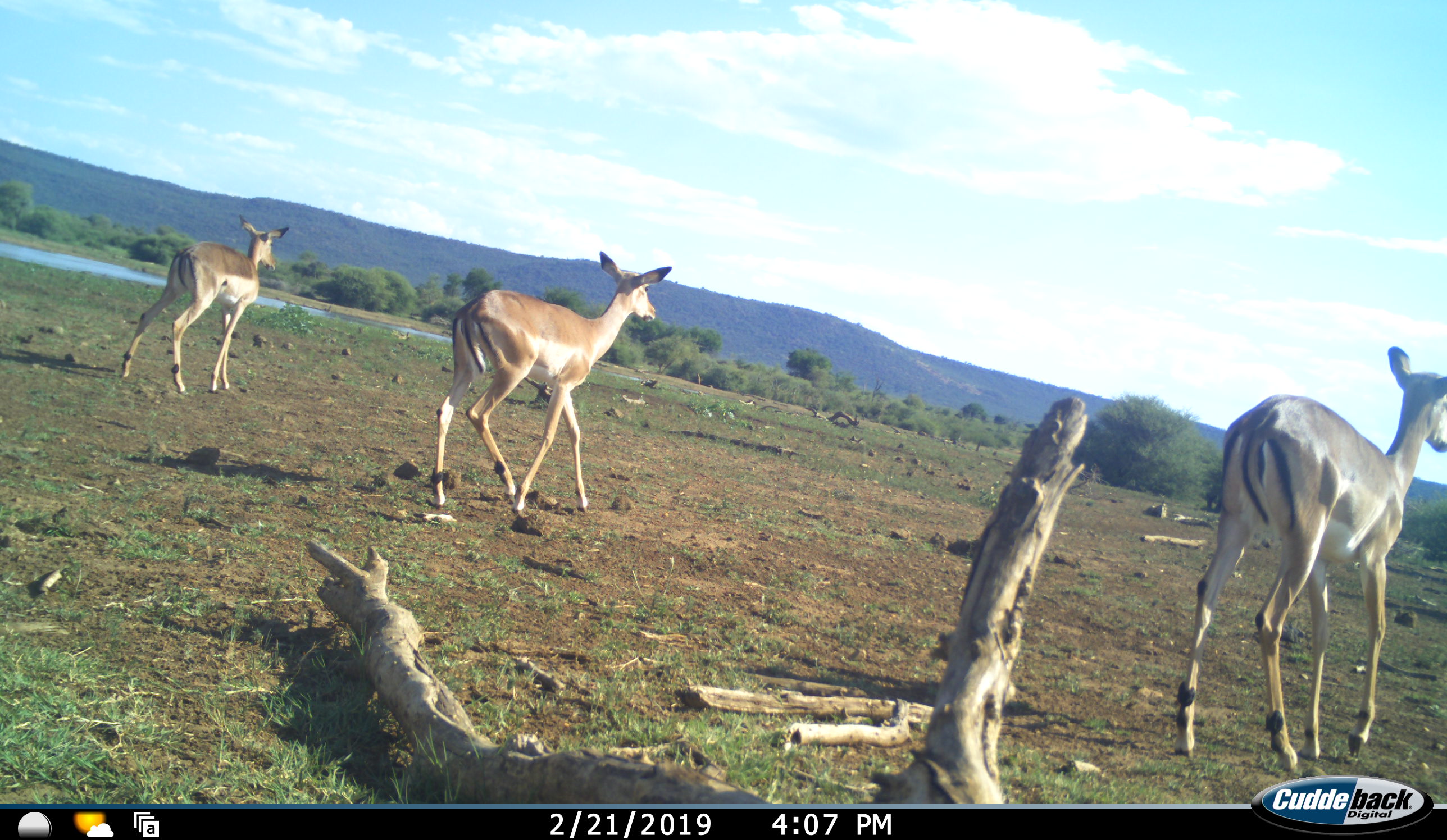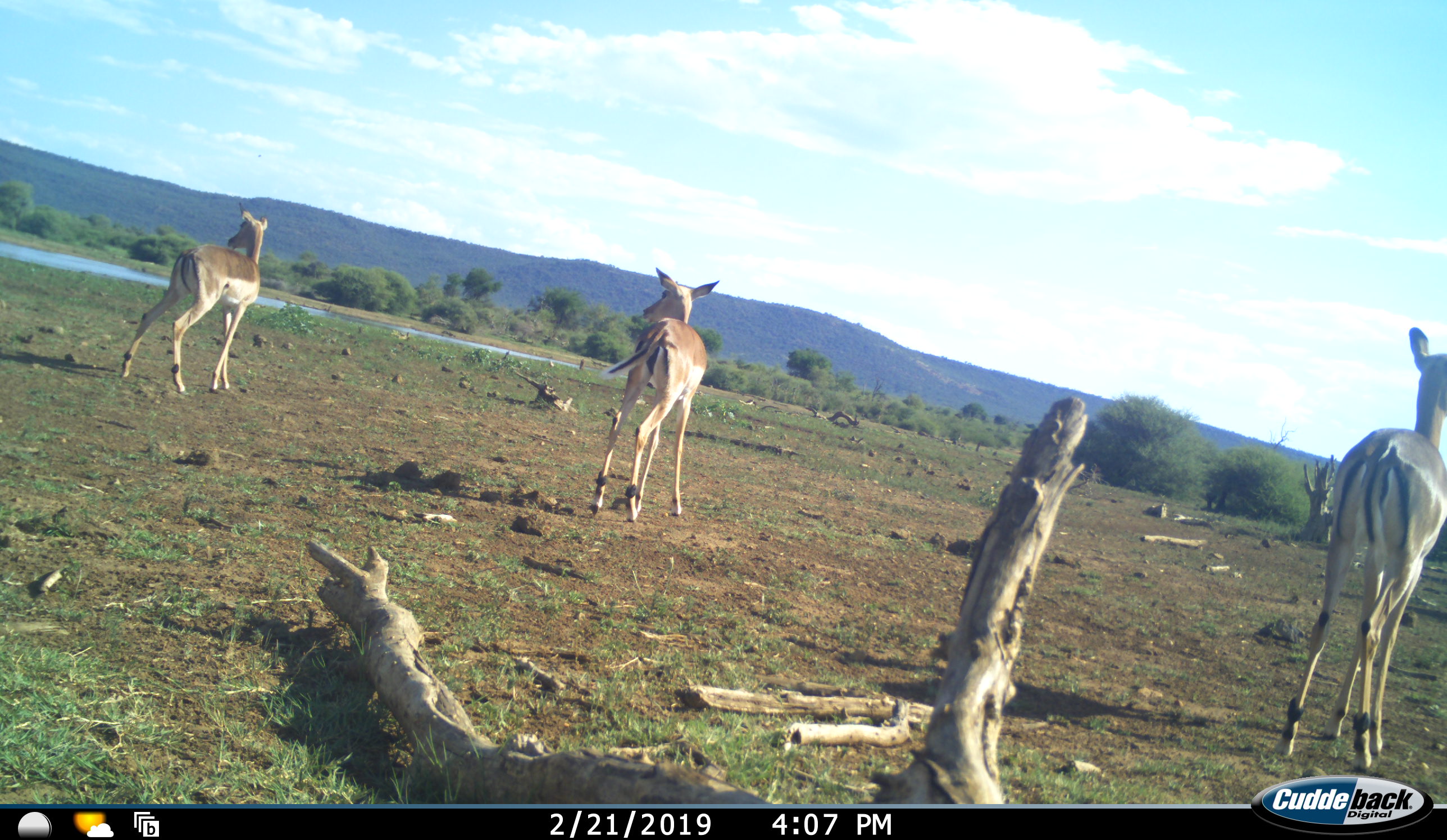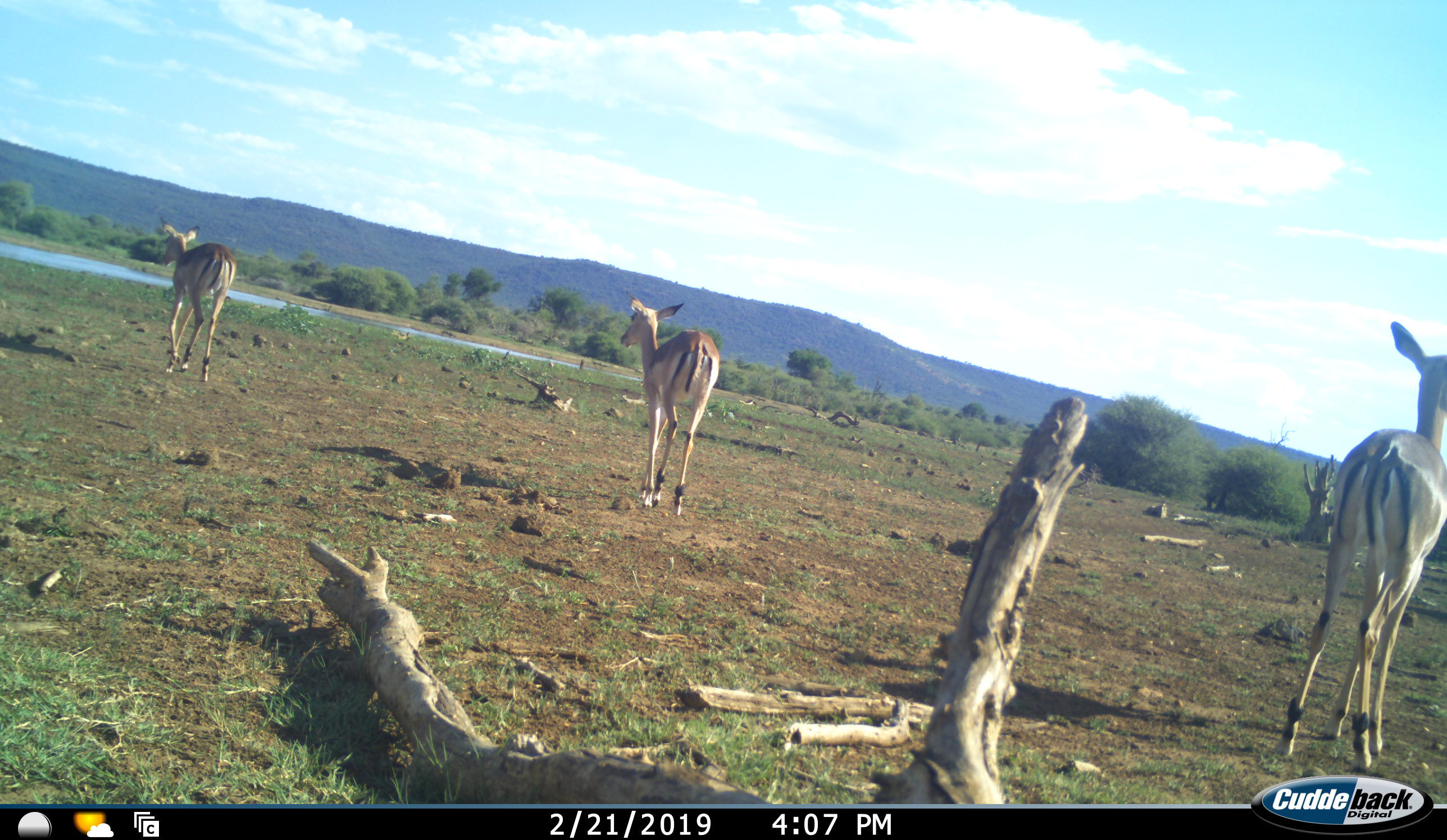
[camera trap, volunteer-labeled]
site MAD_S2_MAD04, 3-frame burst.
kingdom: Animalia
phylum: Chordata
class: Mammalia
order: Artiodactyla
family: Bovidae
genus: Aepyceros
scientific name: Aepyceros melampus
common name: impala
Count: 3.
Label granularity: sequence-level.